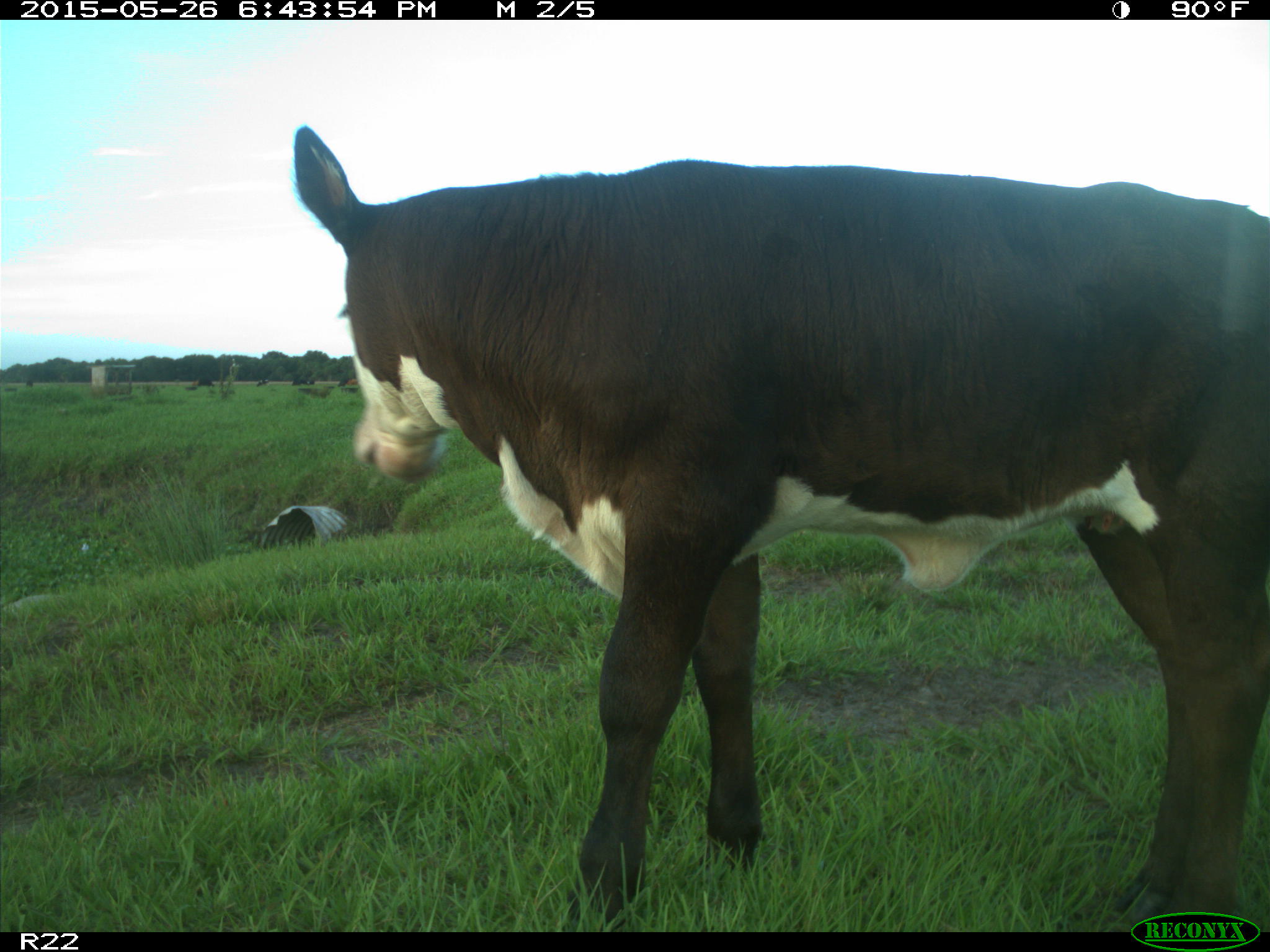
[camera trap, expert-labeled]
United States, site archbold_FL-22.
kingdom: Animalia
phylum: Chordata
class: Mammalia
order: Artiodactyla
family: Bovidae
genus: Bos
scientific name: Bos taurus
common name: domestic cow